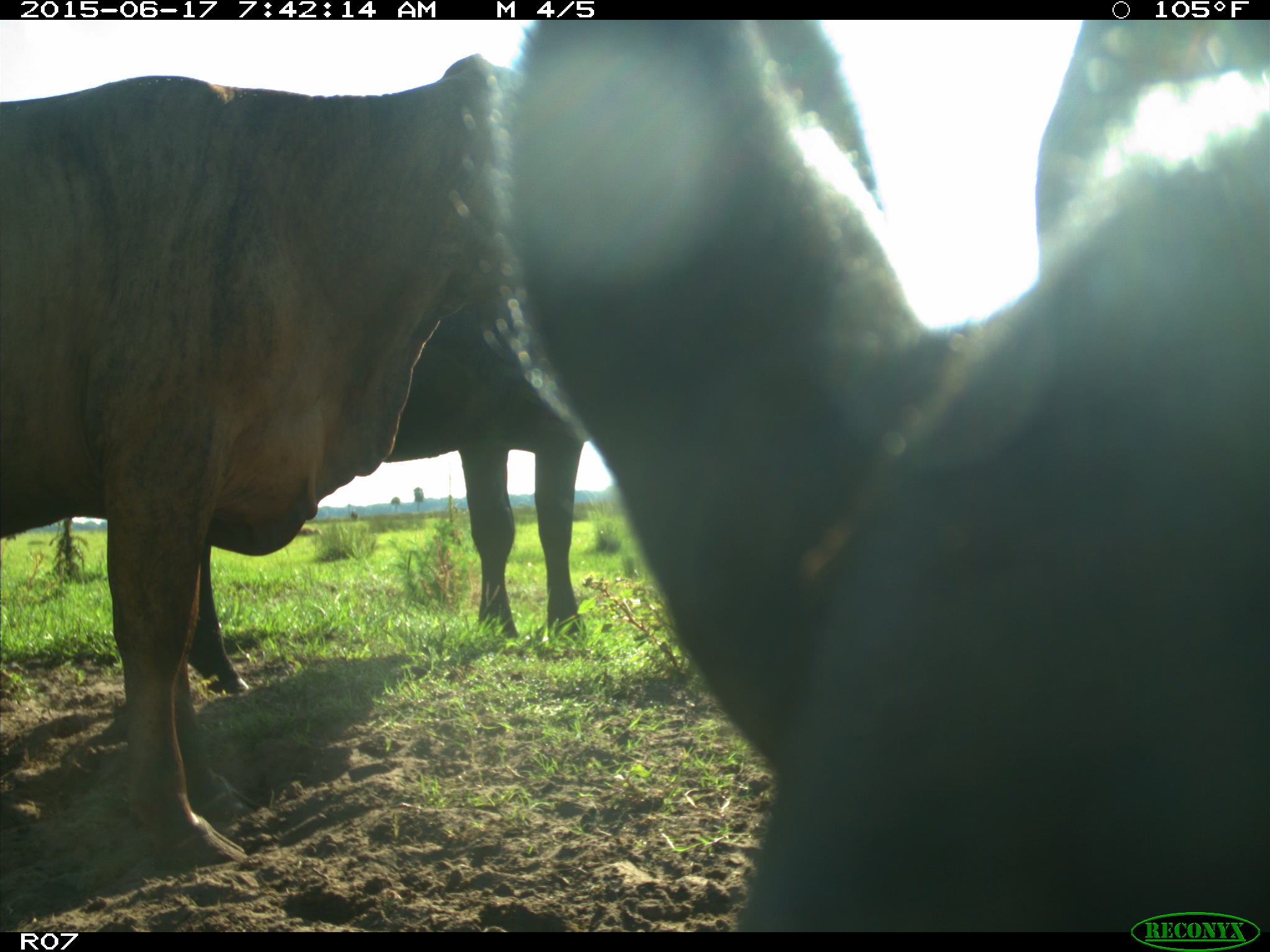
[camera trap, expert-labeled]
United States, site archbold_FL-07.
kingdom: Animalia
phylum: Chordata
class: Mammalia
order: Artiodactyla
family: Bovidae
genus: Bos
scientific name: Bos taurus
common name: domestic cow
Bos taurus (domestic cow).